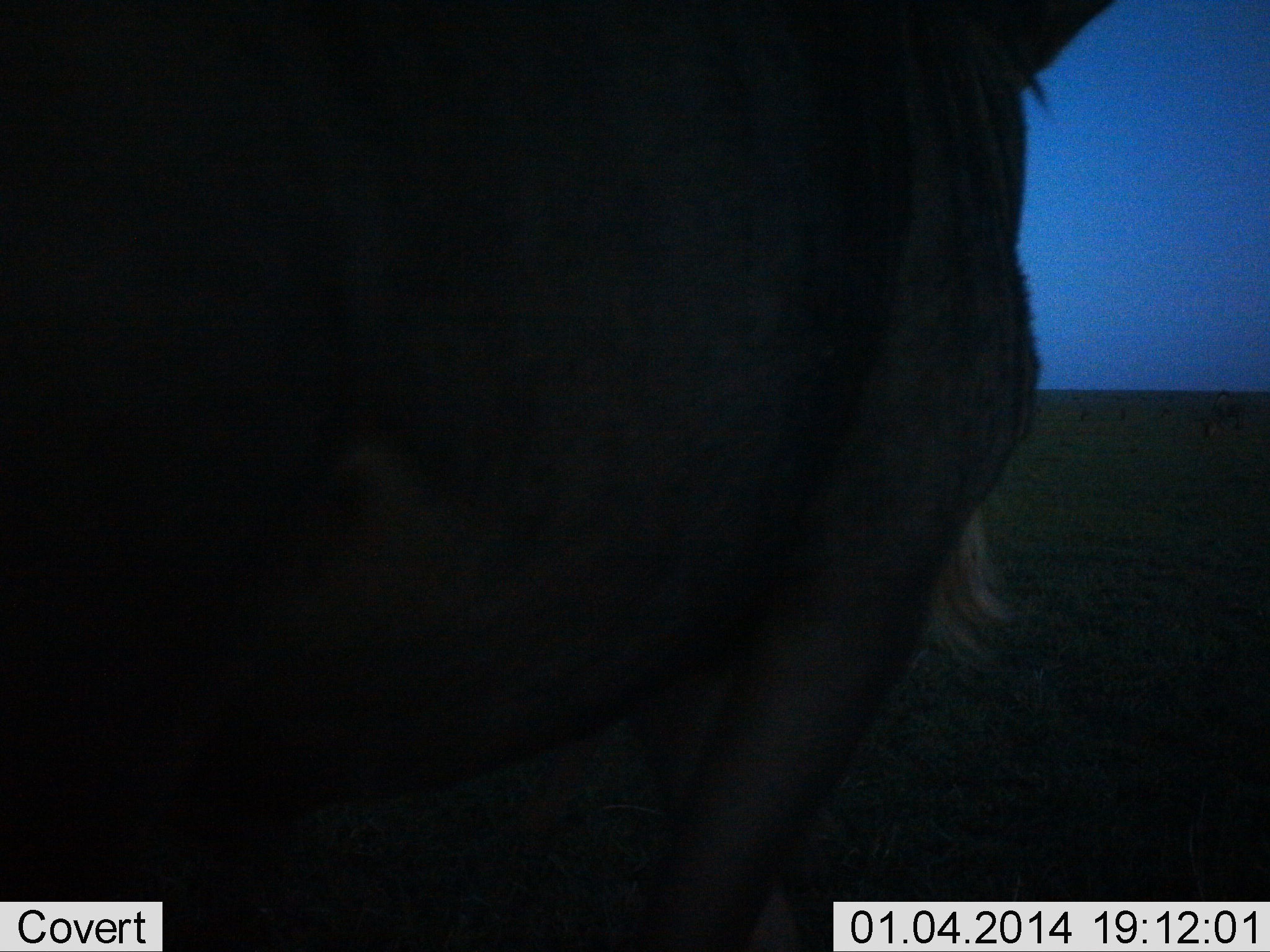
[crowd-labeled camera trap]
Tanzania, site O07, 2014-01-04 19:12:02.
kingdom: Animalia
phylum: Chordata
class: Mammalia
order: Artiodactyla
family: Bovidae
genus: Connochaetes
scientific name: Connochaetes taurinus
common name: blue wildebeest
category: wildebeest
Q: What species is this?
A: Wildebeest (blue wildebeest) (Connochaetes taurinus).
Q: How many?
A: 1.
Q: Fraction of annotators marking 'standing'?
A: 100%.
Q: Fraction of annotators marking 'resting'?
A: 0%.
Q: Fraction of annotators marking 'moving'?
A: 0%.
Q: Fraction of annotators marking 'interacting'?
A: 0%.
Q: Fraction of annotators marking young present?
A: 0%.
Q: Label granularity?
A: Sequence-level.